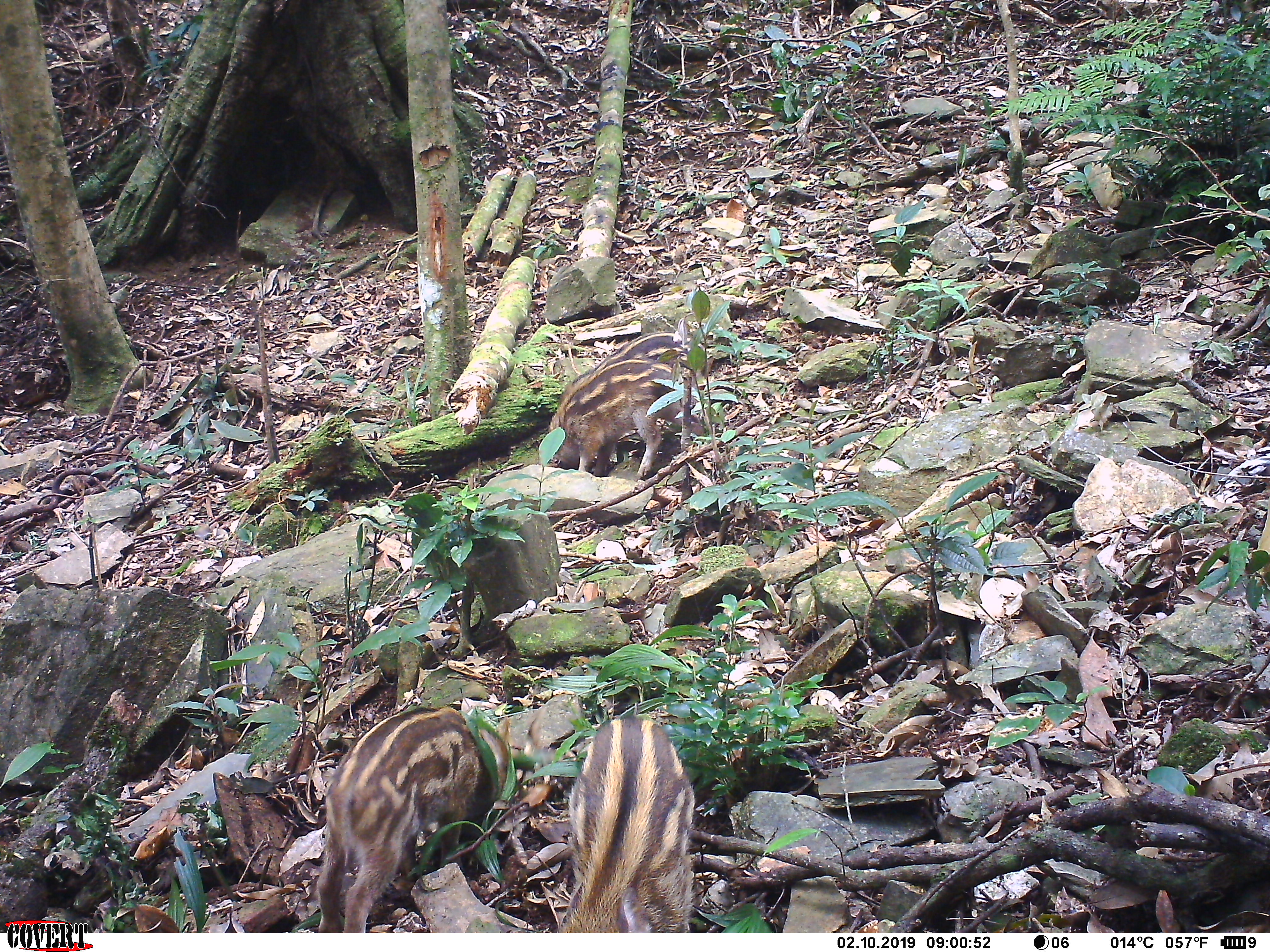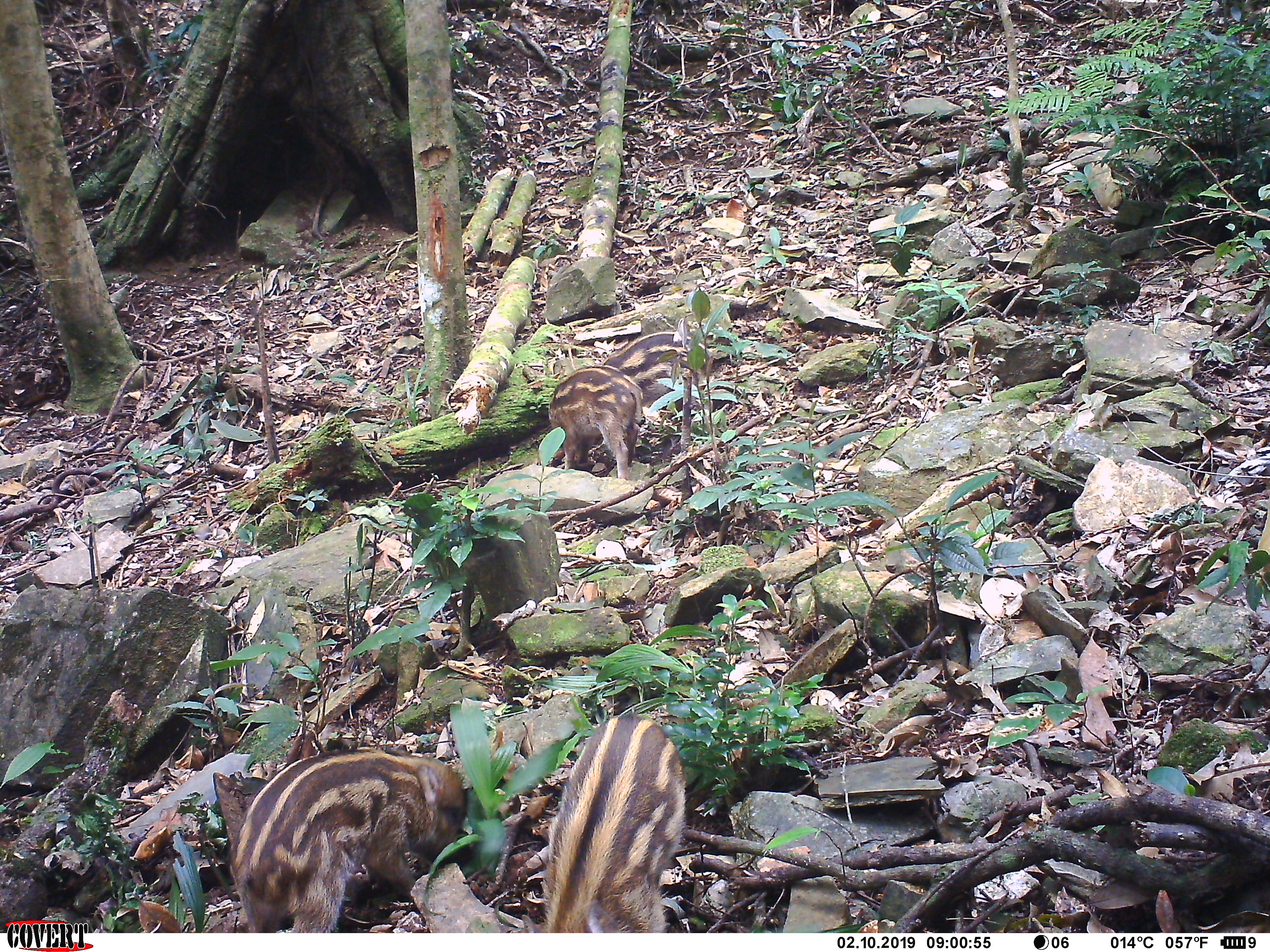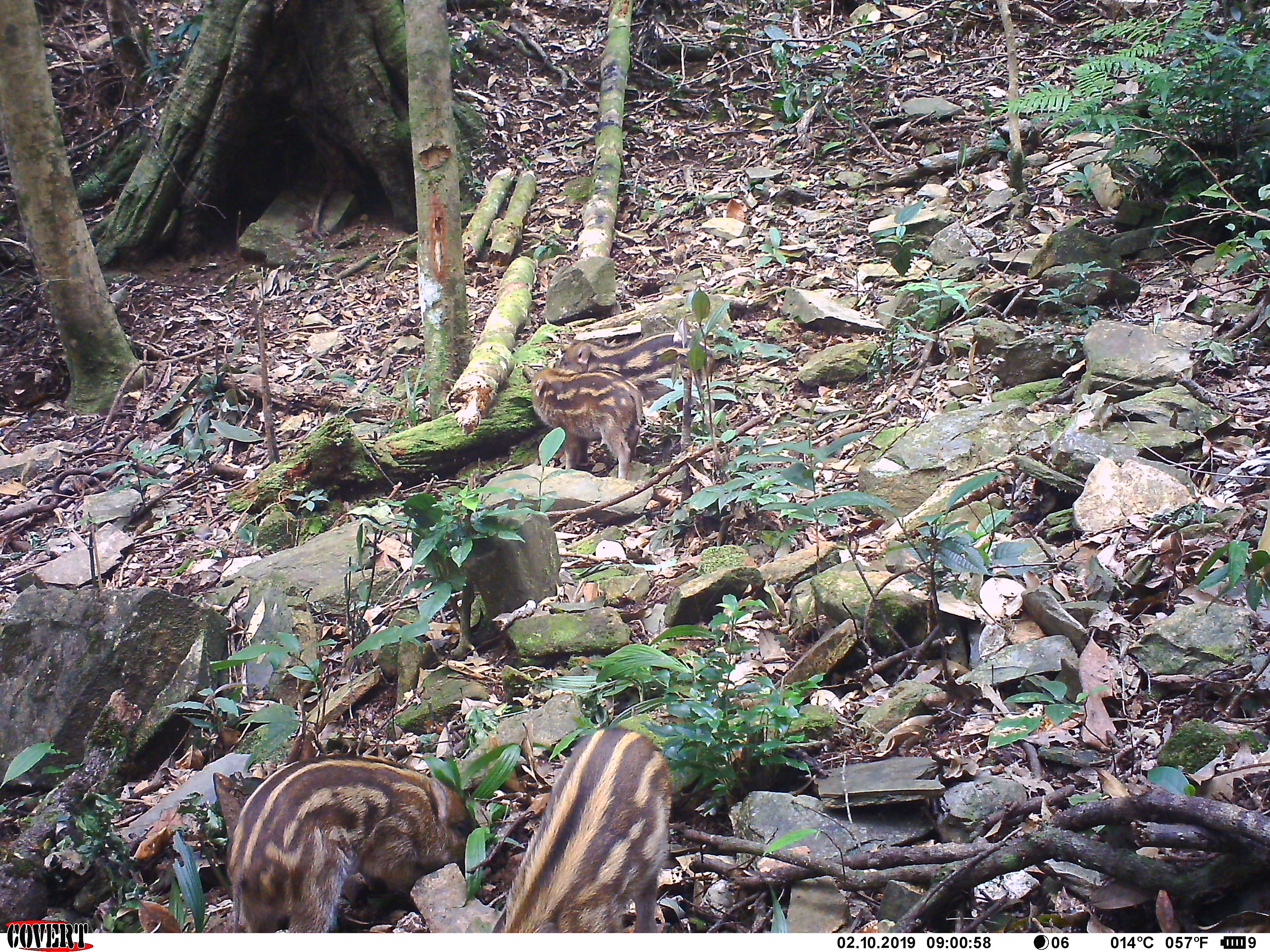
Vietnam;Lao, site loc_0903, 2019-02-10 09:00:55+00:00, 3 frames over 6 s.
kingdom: Animalia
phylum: Chordata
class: Mammalia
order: Artiodactyla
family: Suidae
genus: Sus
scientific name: Sus scrofa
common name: eurasian wild pig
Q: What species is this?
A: Eurasian wild pig (Sus scrofa).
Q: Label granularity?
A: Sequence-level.